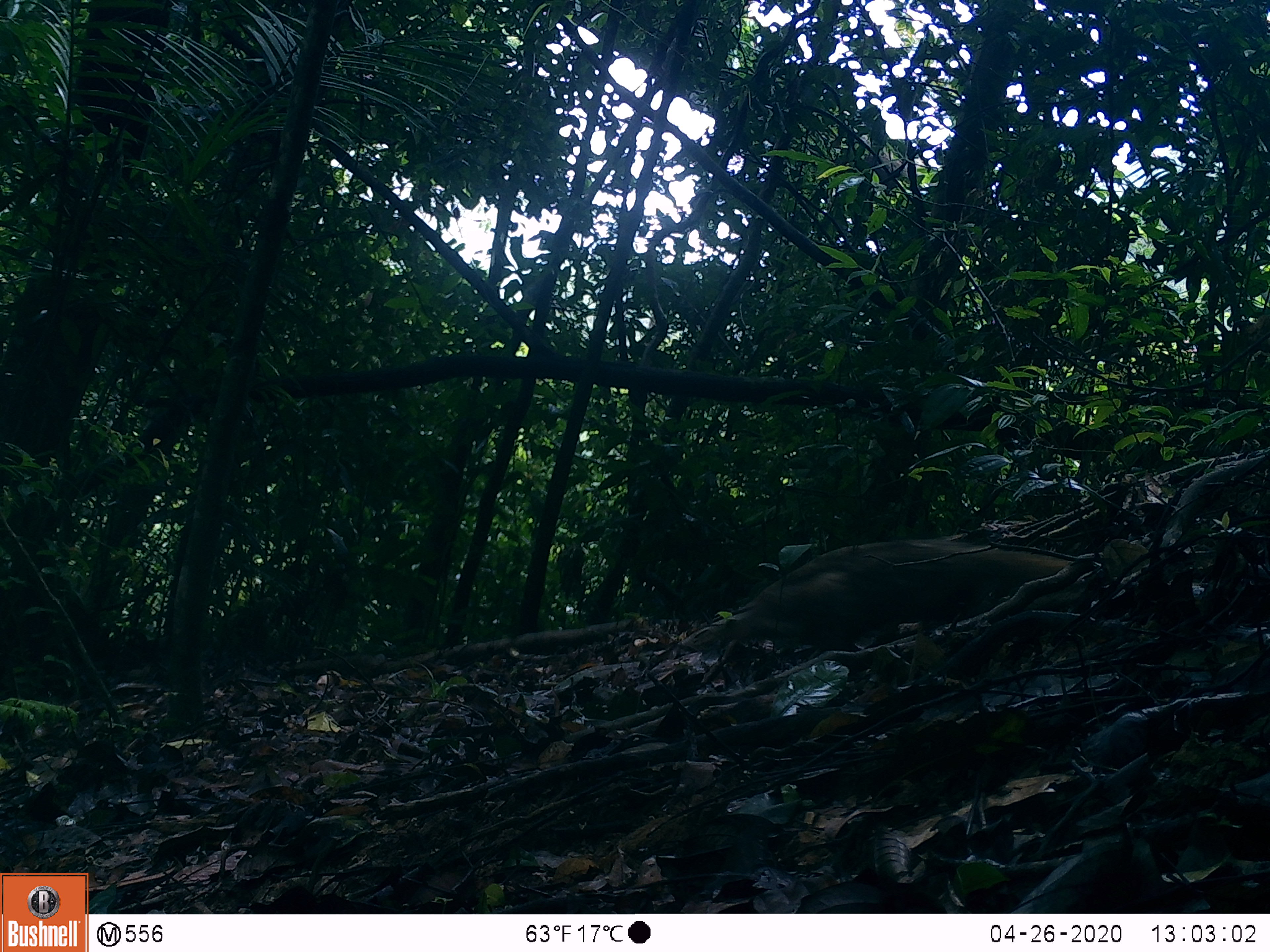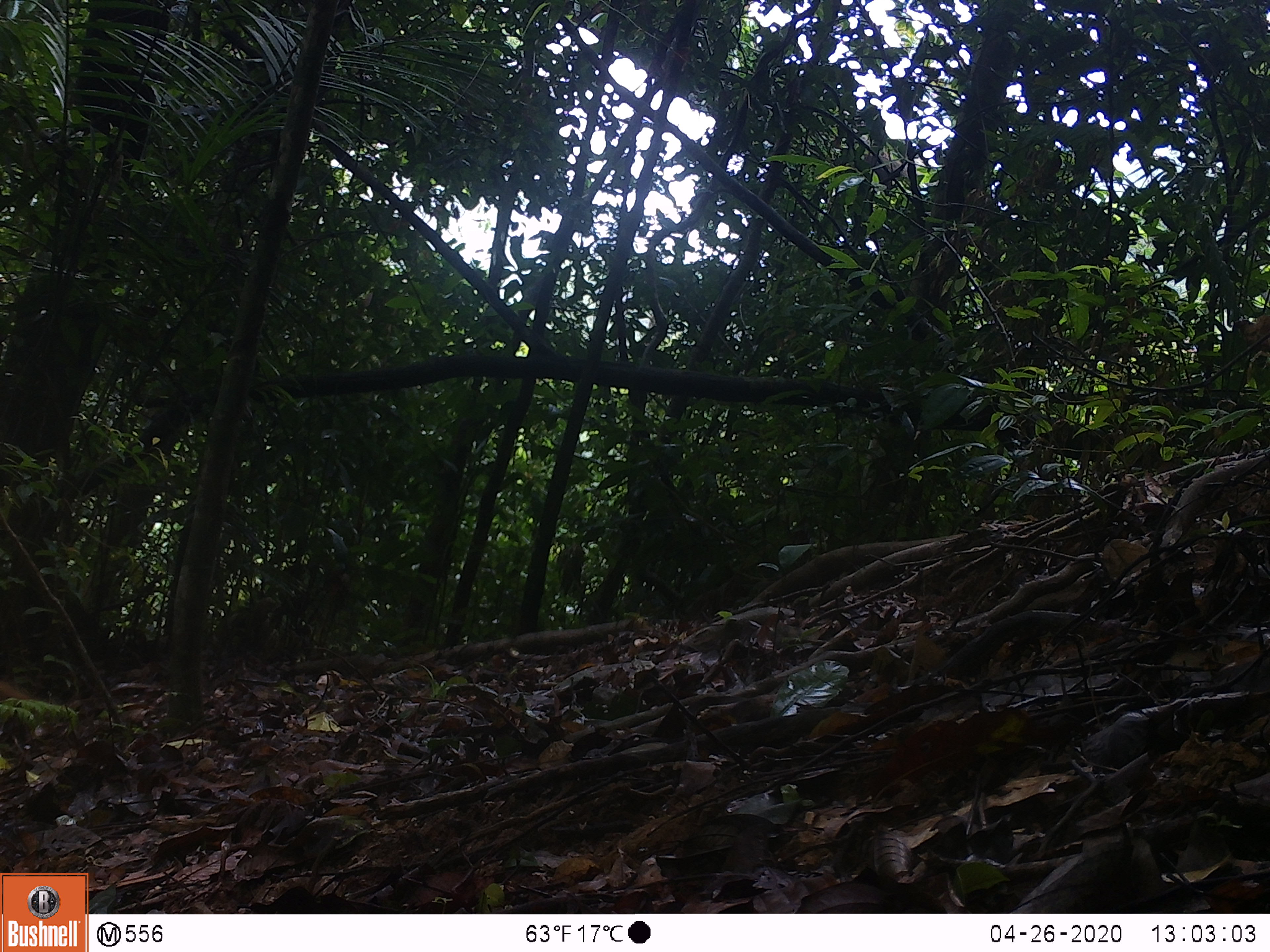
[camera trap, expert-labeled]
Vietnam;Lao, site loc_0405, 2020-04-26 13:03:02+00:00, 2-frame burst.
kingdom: Animalia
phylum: Chordata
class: Mammalia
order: Carnivora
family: Herpestidae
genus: Urva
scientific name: Urva urva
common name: crab-eating mongoose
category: crab eating mongoose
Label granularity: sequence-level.